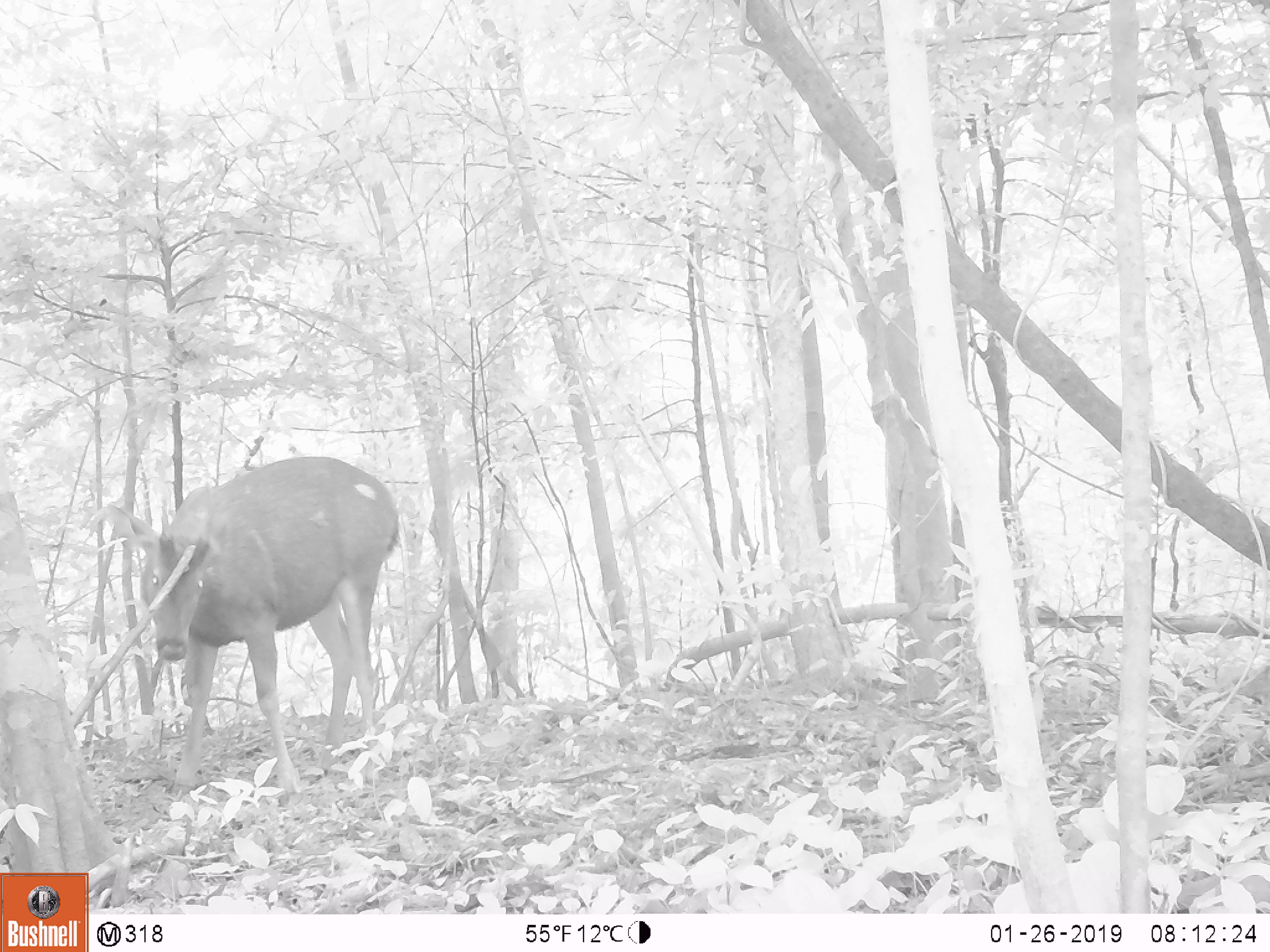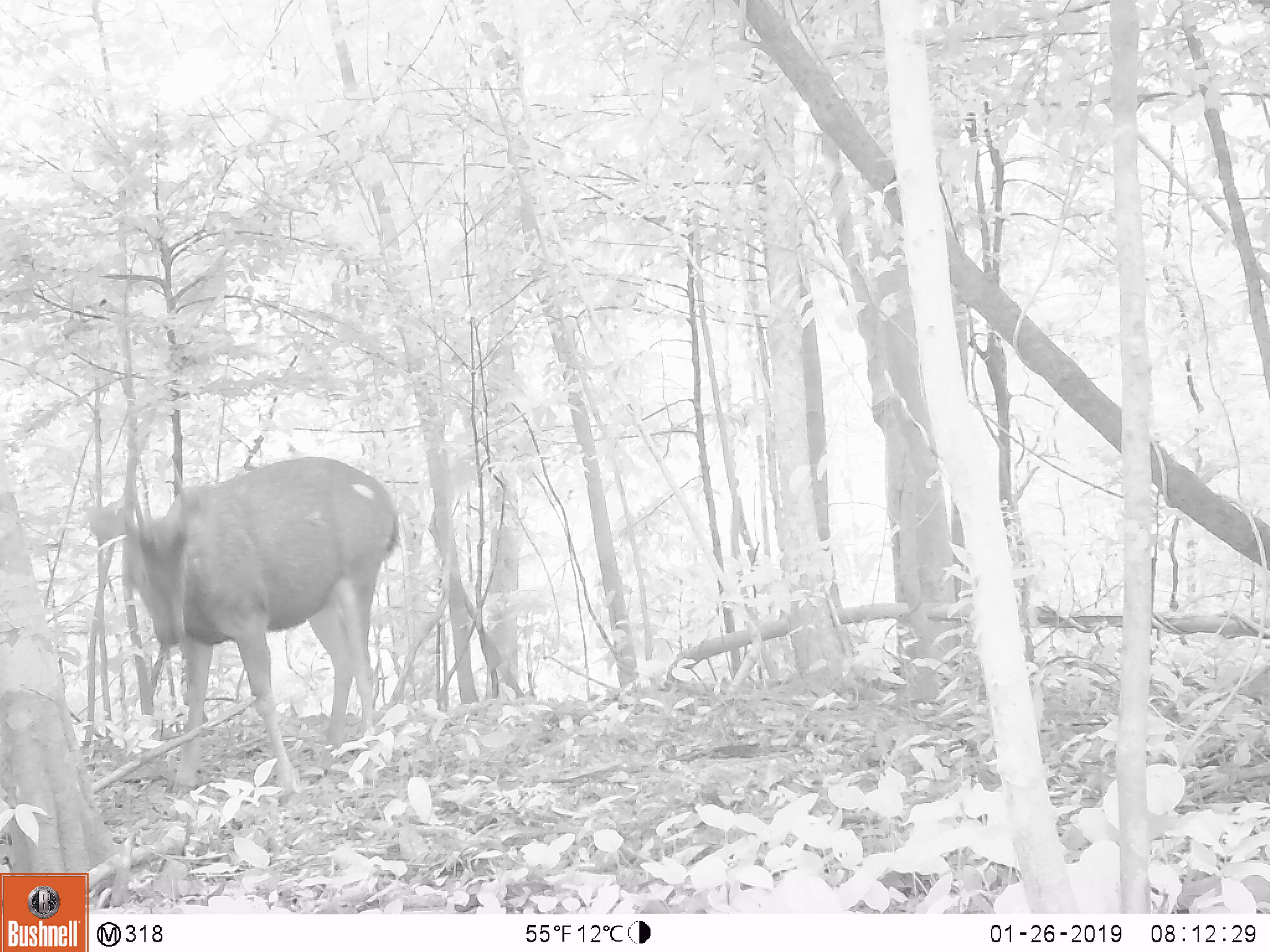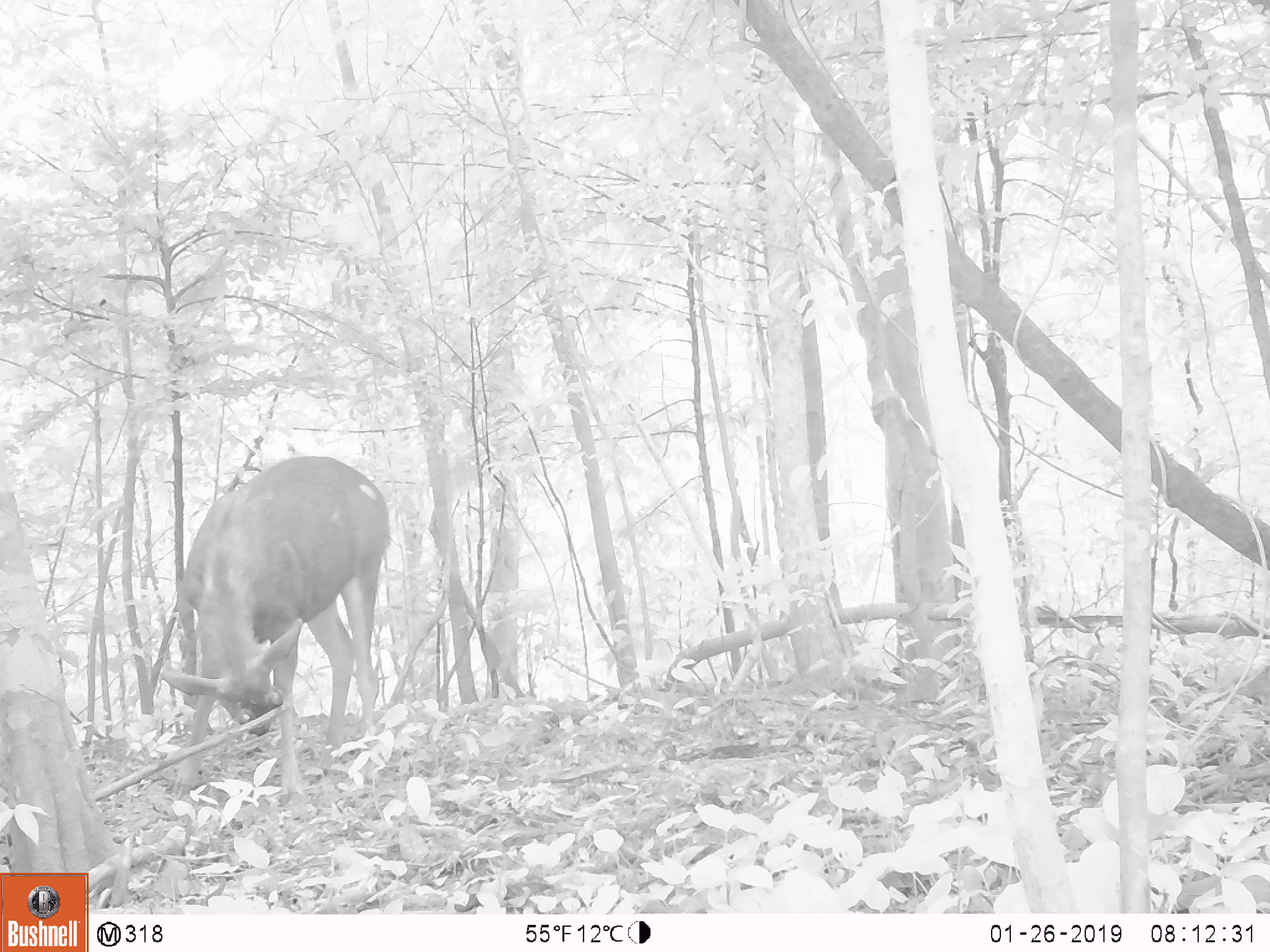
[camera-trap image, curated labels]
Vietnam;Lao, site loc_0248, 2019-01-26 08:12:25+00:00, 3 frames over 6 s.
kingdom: Animalia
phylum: Chordata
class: Mammalia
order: Artiodactyla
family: Cervidae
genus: Rusa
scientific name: Rusa unicolor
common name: sambar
Sambar (Rusa unicolor). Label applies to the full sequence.